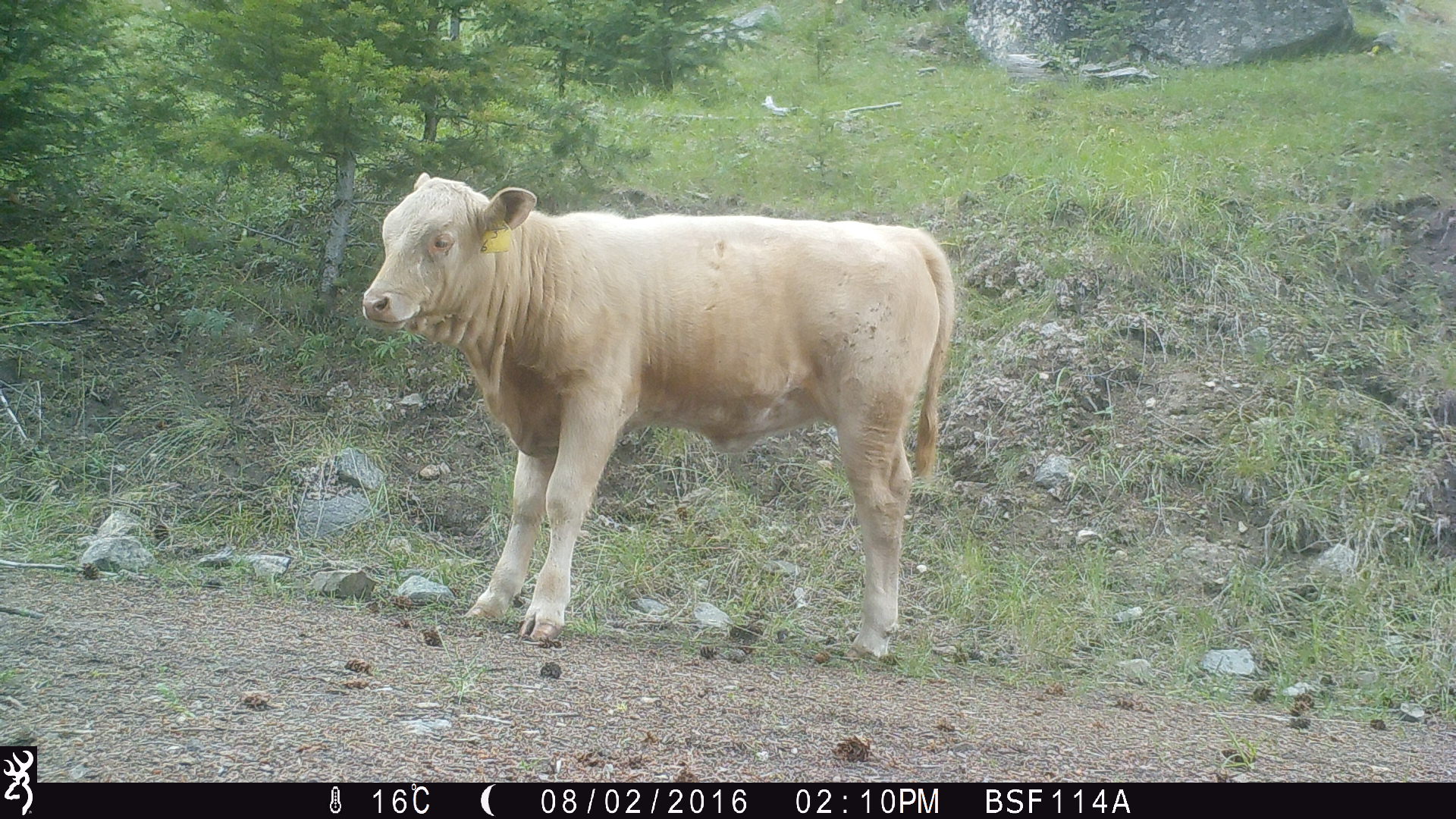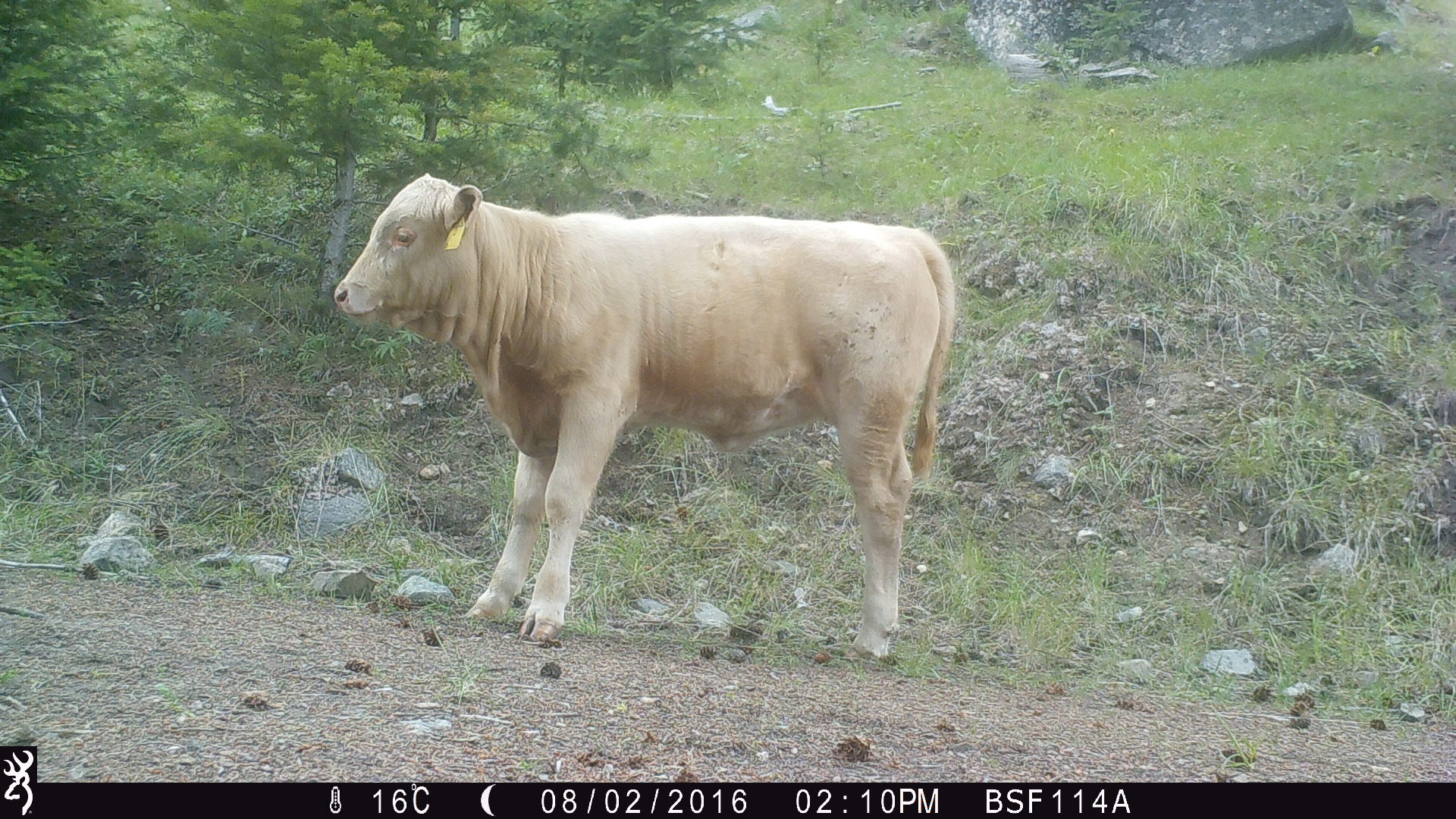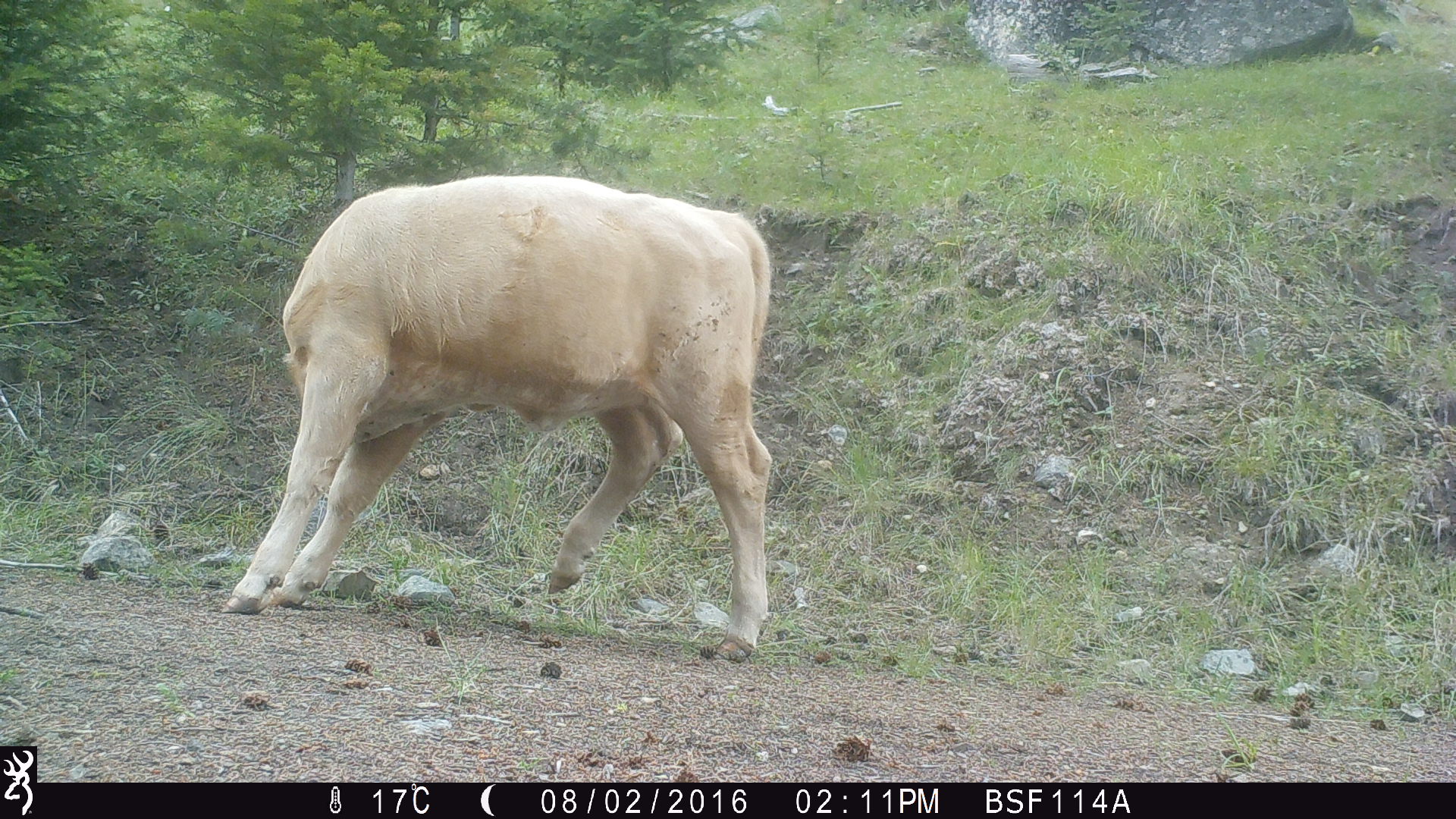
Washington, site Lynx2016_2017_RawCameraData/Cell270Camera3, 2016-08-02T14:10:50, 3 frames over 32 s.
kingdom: Animalia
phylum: Chordata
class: Mammalia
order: Artiodactyla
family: Bovidae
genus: Bos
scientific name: Bos taurus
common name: domestic cattle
Domestic cattle (Bos taurus). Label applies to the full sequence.